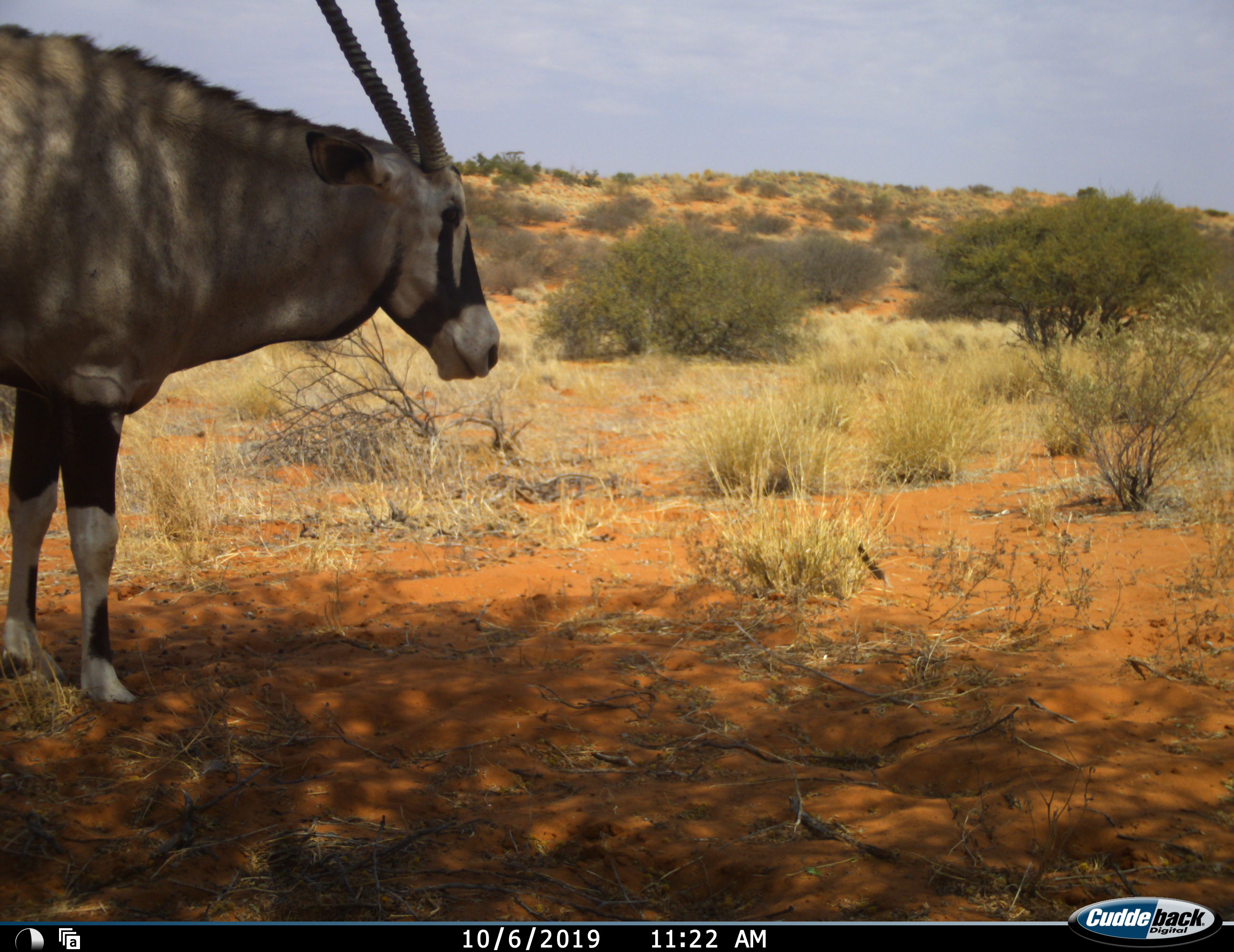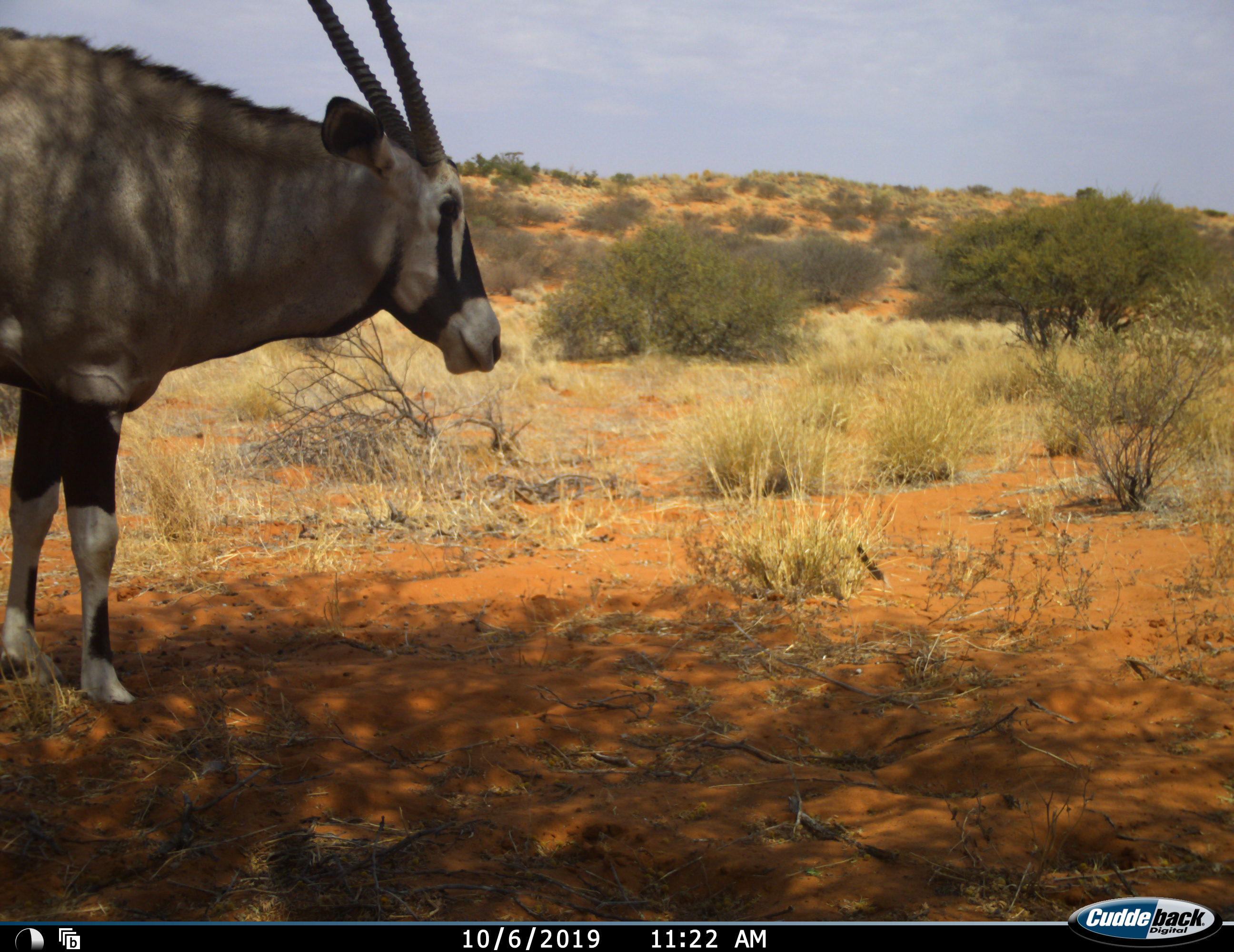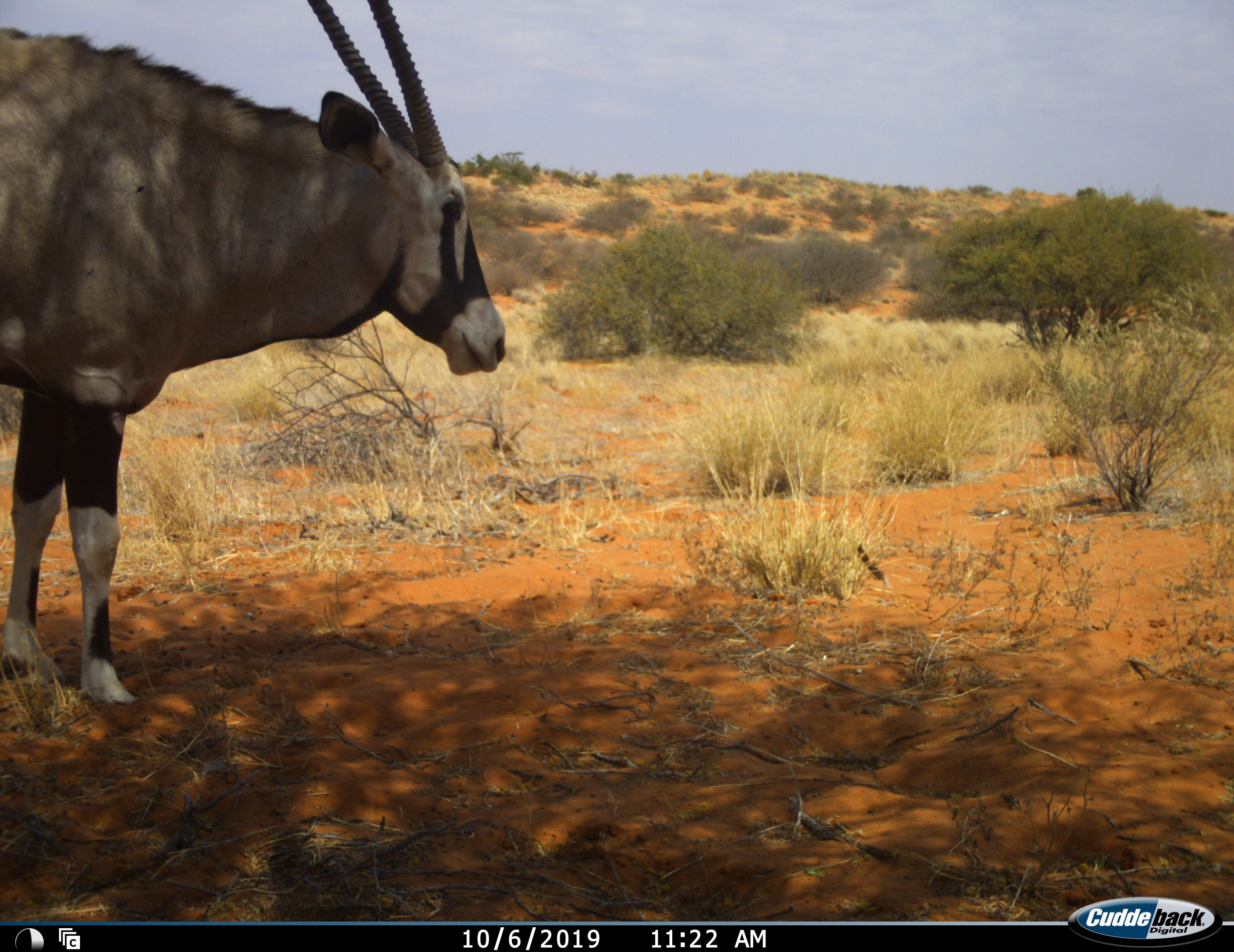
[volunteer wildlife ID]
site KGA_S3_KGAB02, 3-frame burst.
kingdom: Animalia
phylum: Chordata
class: Mammalia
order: Artiodactyla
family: Bovidae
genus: Oryx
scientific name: Oryx gazella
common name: gemsbok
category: oryx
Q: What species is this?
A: Oryx (gemsbok) (Oryx gazella).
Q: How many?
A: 1.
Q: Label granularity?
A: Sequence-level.